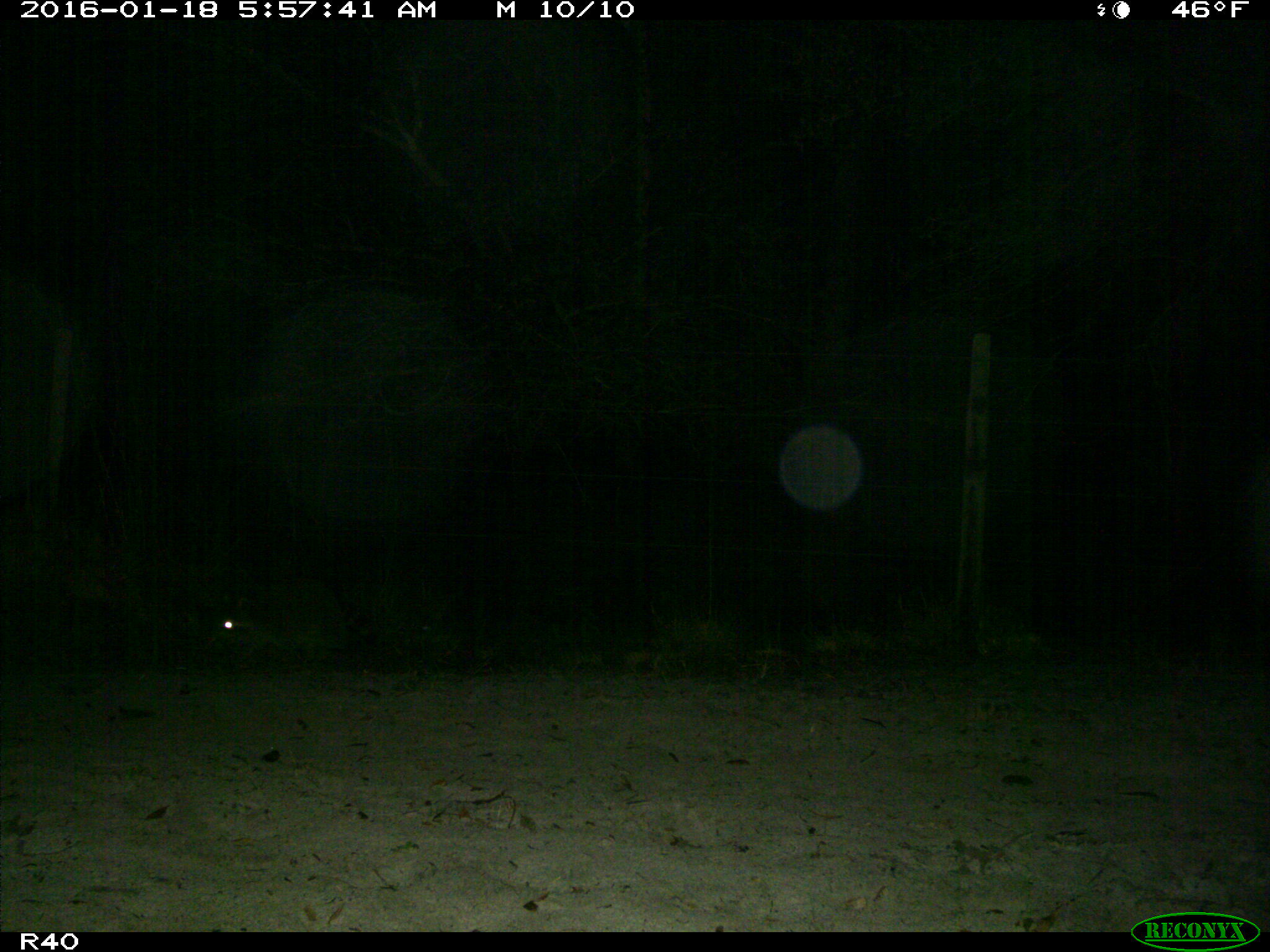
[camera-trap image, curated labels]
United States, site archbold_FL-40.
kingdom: Animalia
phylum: Chordata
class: Mammalia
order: Carnivora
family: Procyonidae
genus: Procyon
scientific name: Procyon lotor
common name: common raccoon